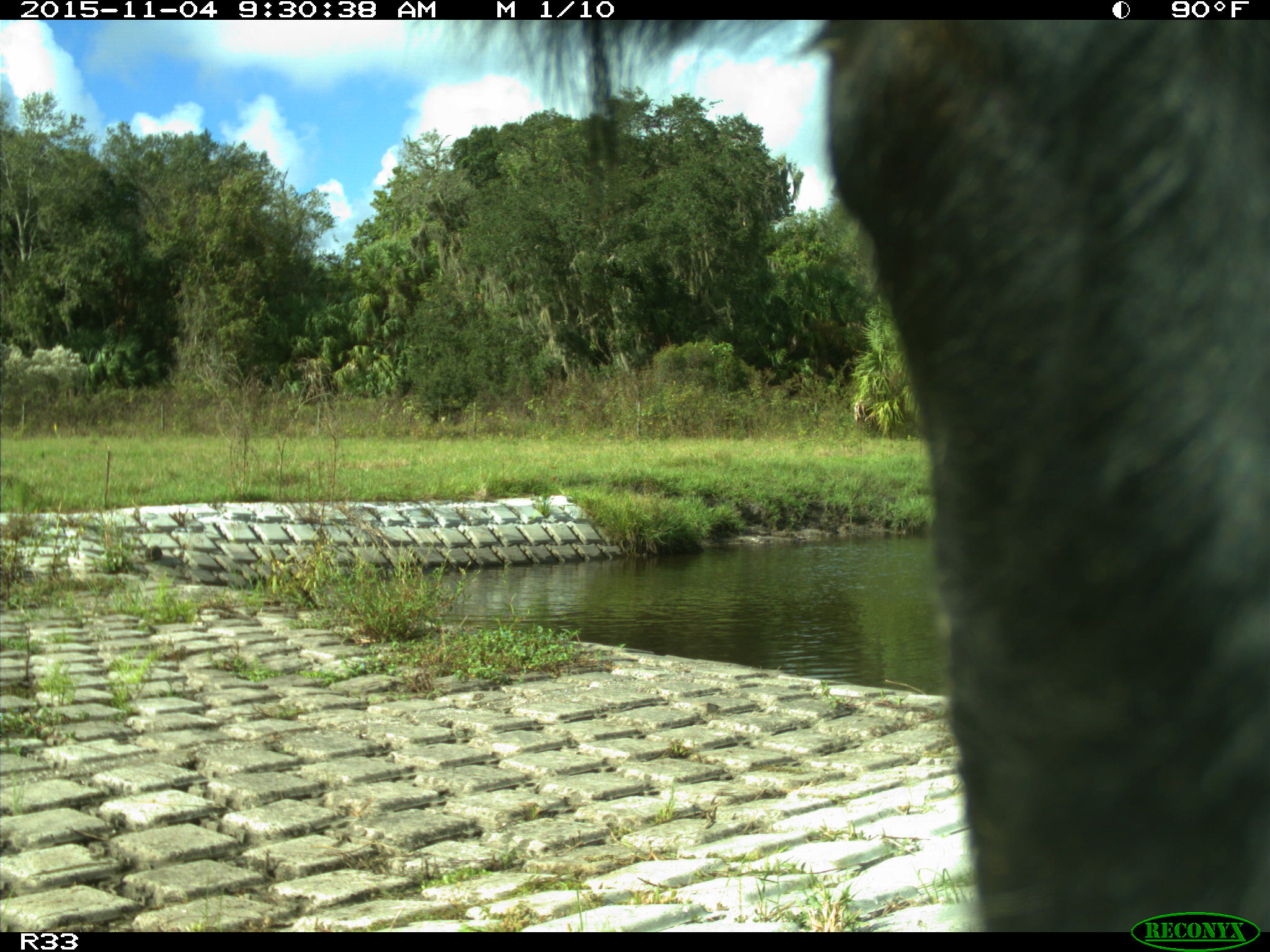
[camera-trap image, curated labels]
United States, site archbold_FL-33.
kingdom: Animalia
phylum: Chordata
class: Mammalia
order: Artiodactyla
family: Bovidae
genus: Bos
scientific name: Bos taurus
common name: domestic cow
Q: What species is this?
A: Bos taurus (domestic cow).